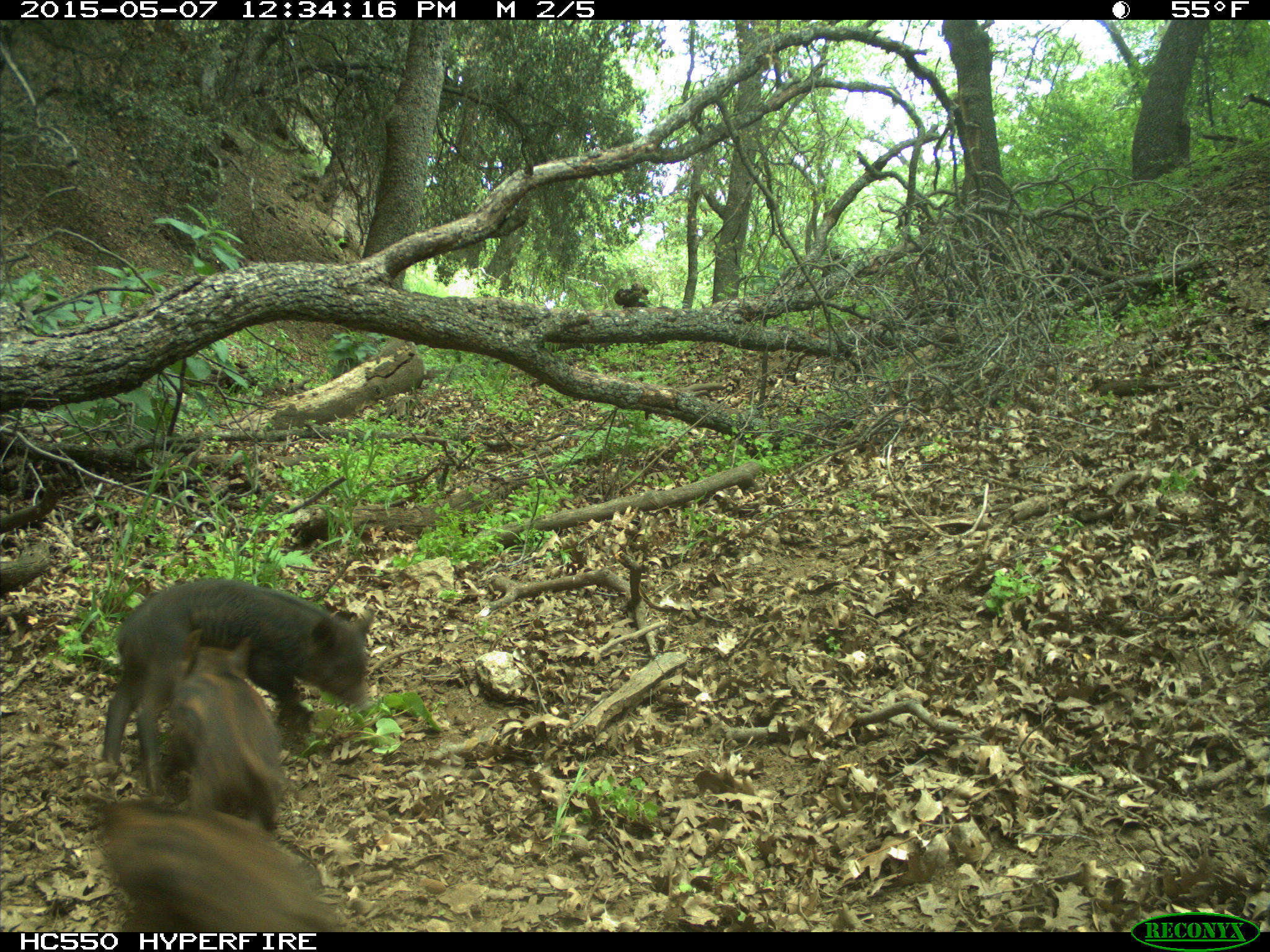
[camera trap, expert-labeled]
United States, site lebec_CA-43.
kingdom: Animalia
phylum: Chordata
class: Mammalia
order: Artiodactyla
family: Suidae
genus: Sus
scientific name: Sus scrofa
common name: wild boar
Sus scrofa (wild boar).